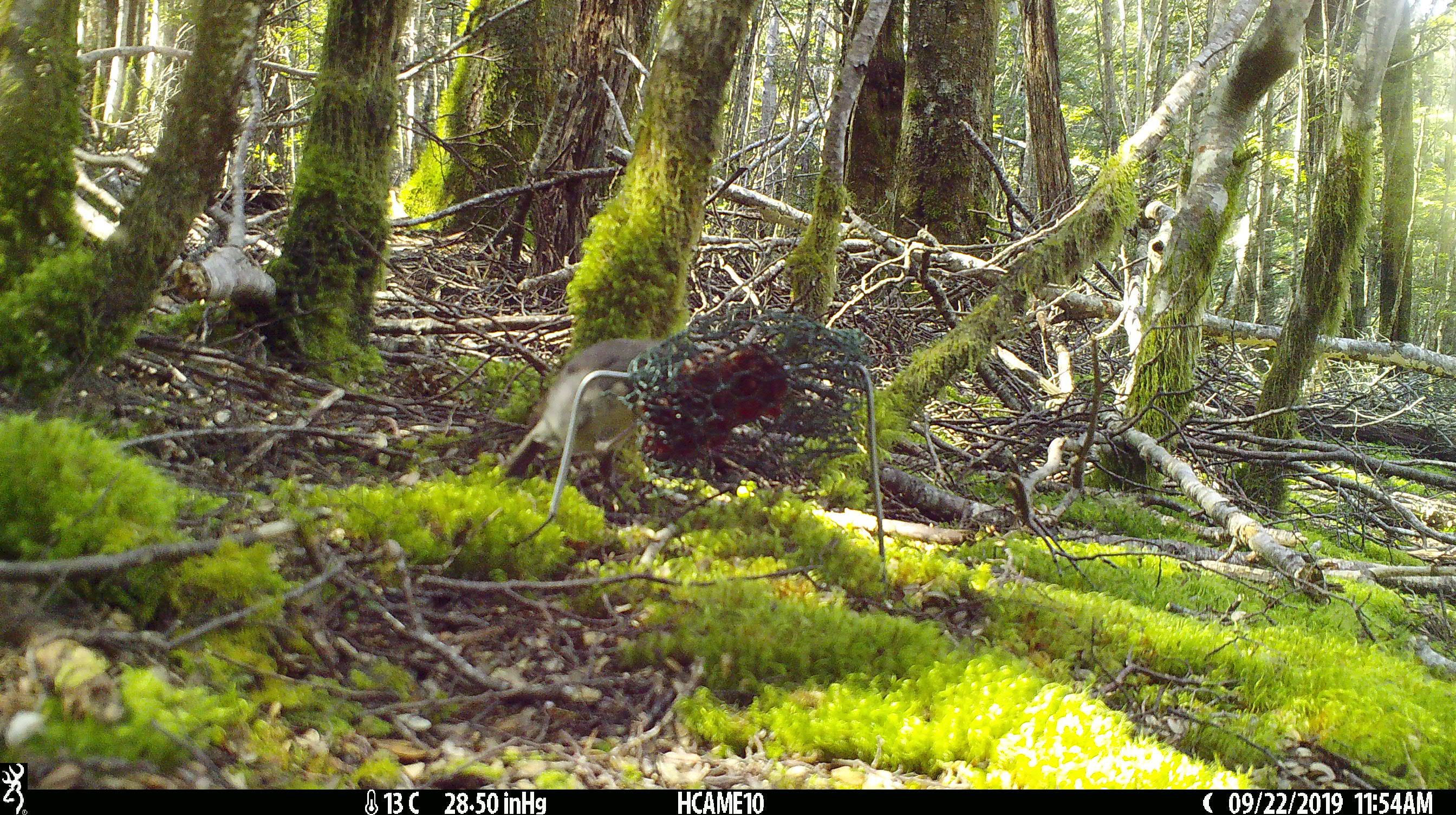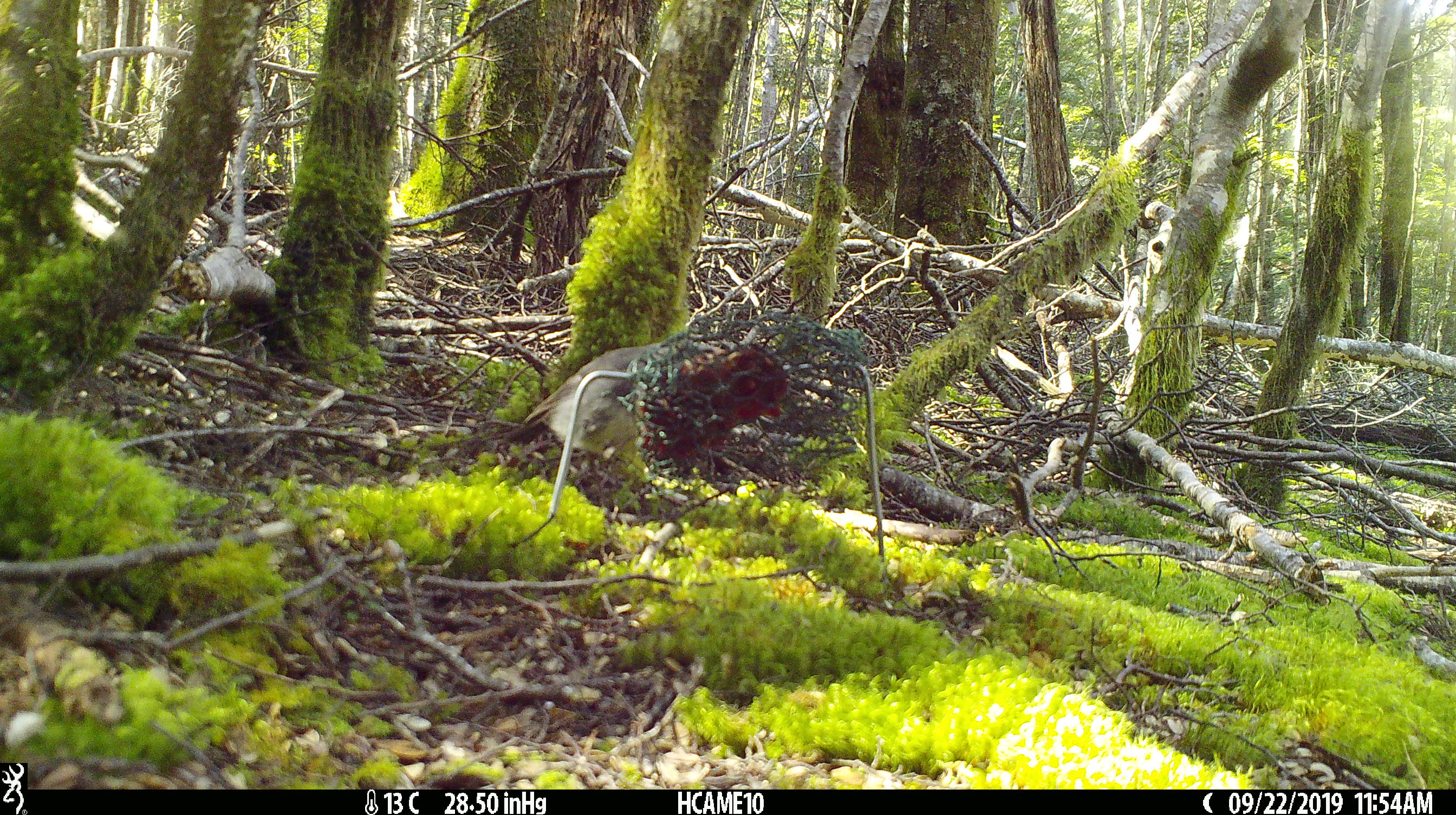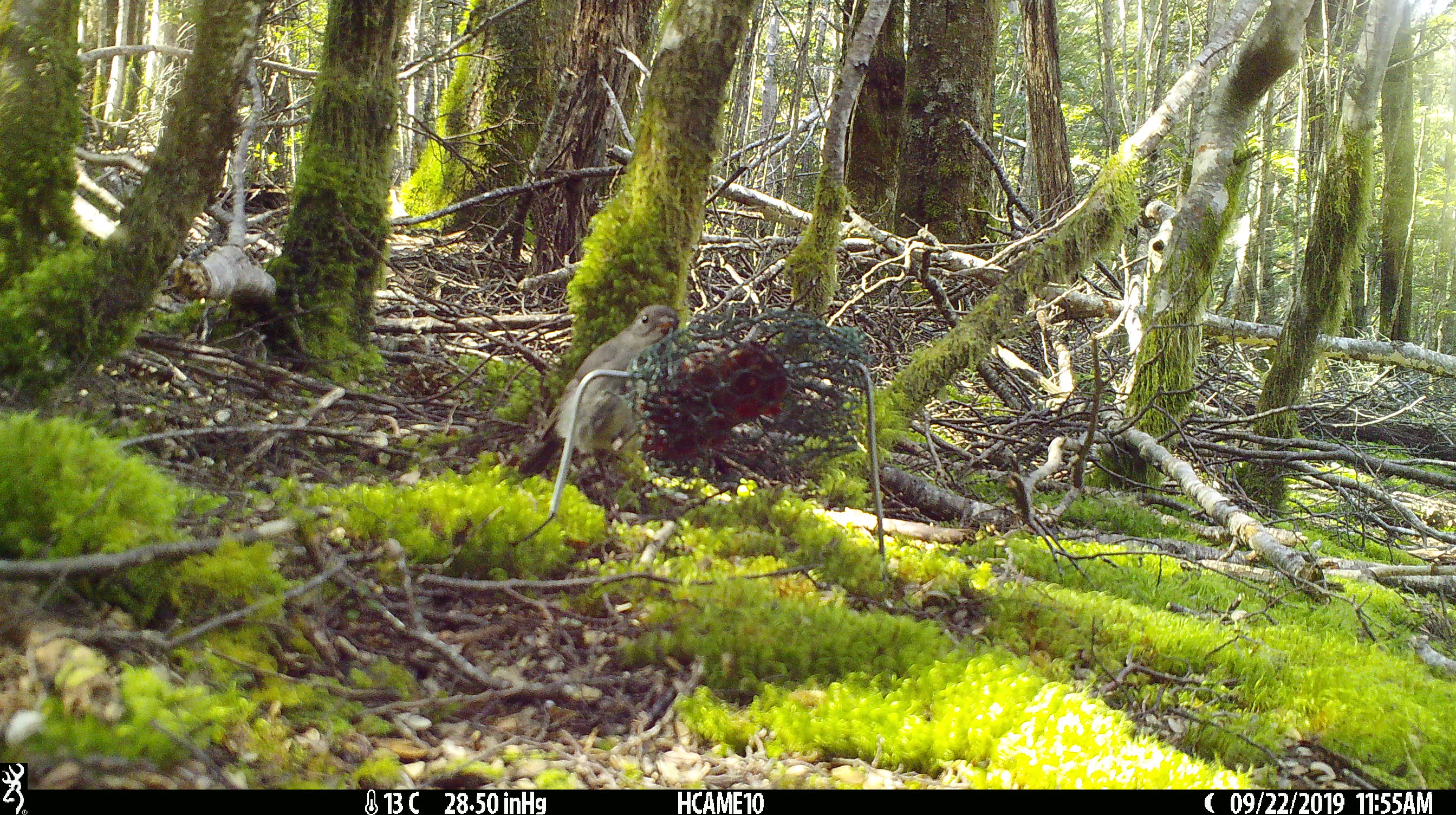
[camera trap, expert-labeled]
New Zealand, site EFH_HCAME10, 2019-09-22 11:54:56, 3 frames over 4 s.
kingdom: Animalia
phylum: Chordata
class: Aves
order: Passeriformes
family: Petroicidae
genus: Petroica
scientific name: Petroica australis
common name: new zealand robin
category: robin